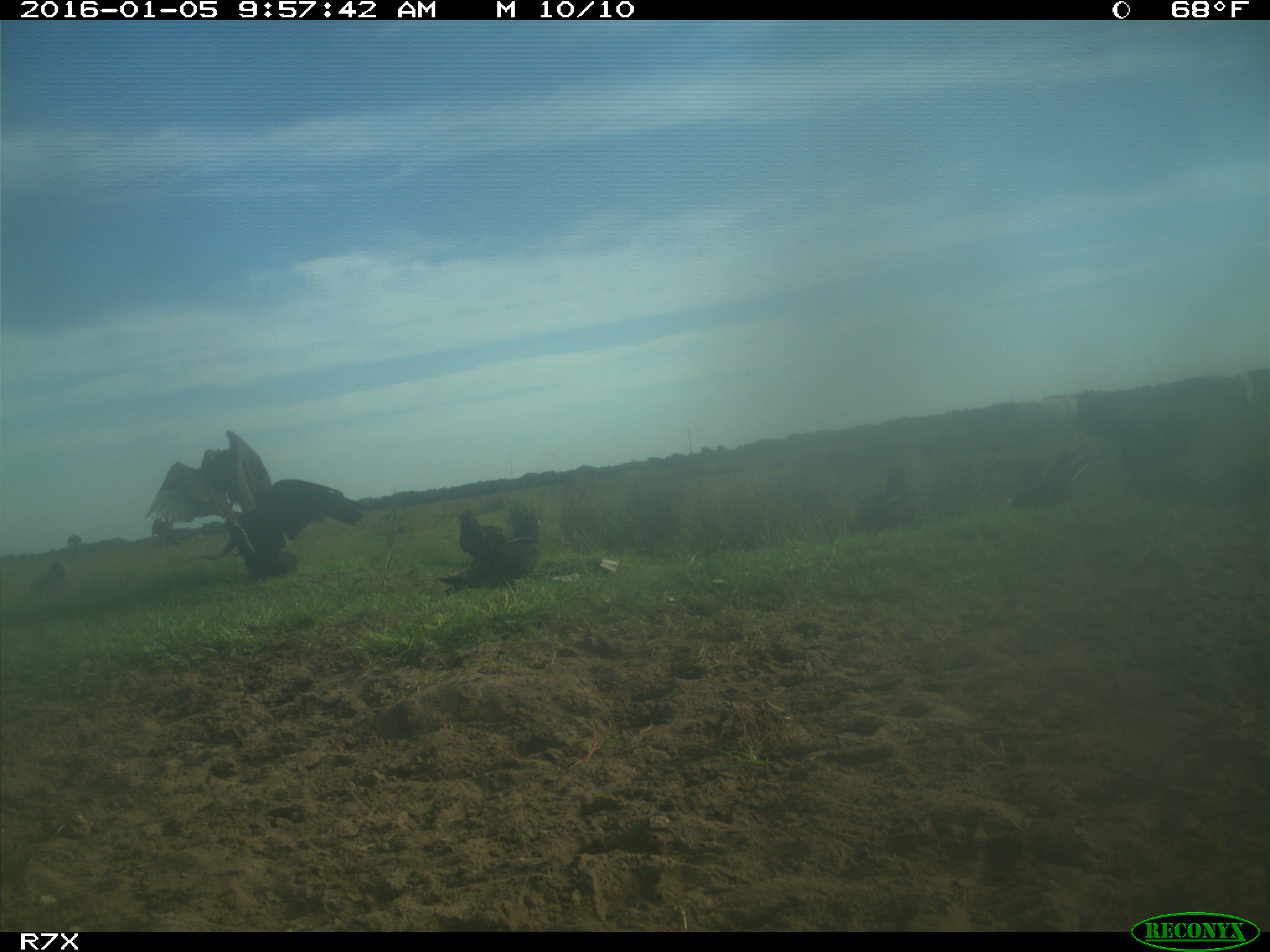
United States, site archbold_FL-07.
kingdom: Animalia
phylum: Chordata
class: Aves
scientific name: Aves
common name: birds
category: unidentified bird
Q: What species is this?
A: Unidentified bird (birds) (Aves).